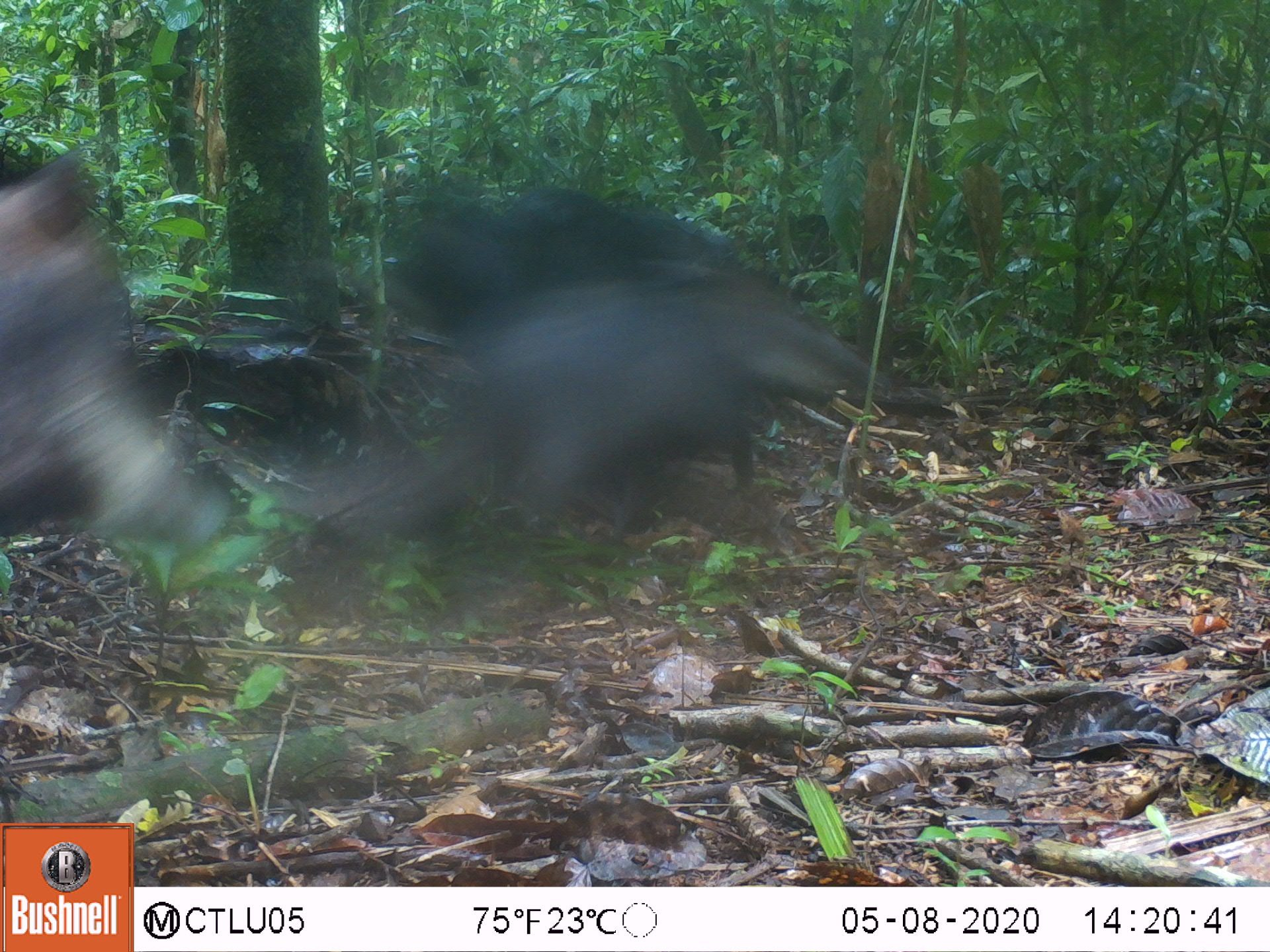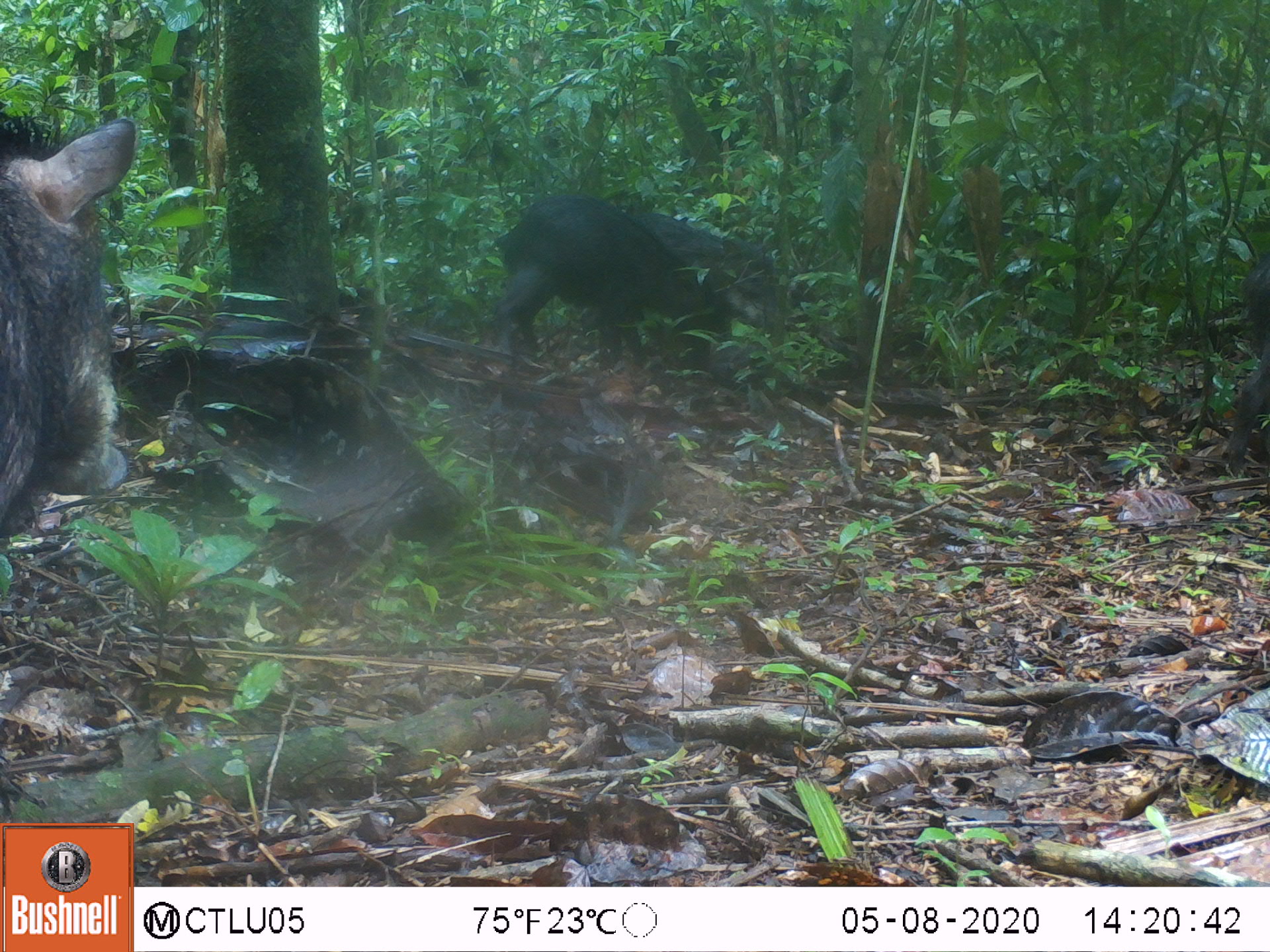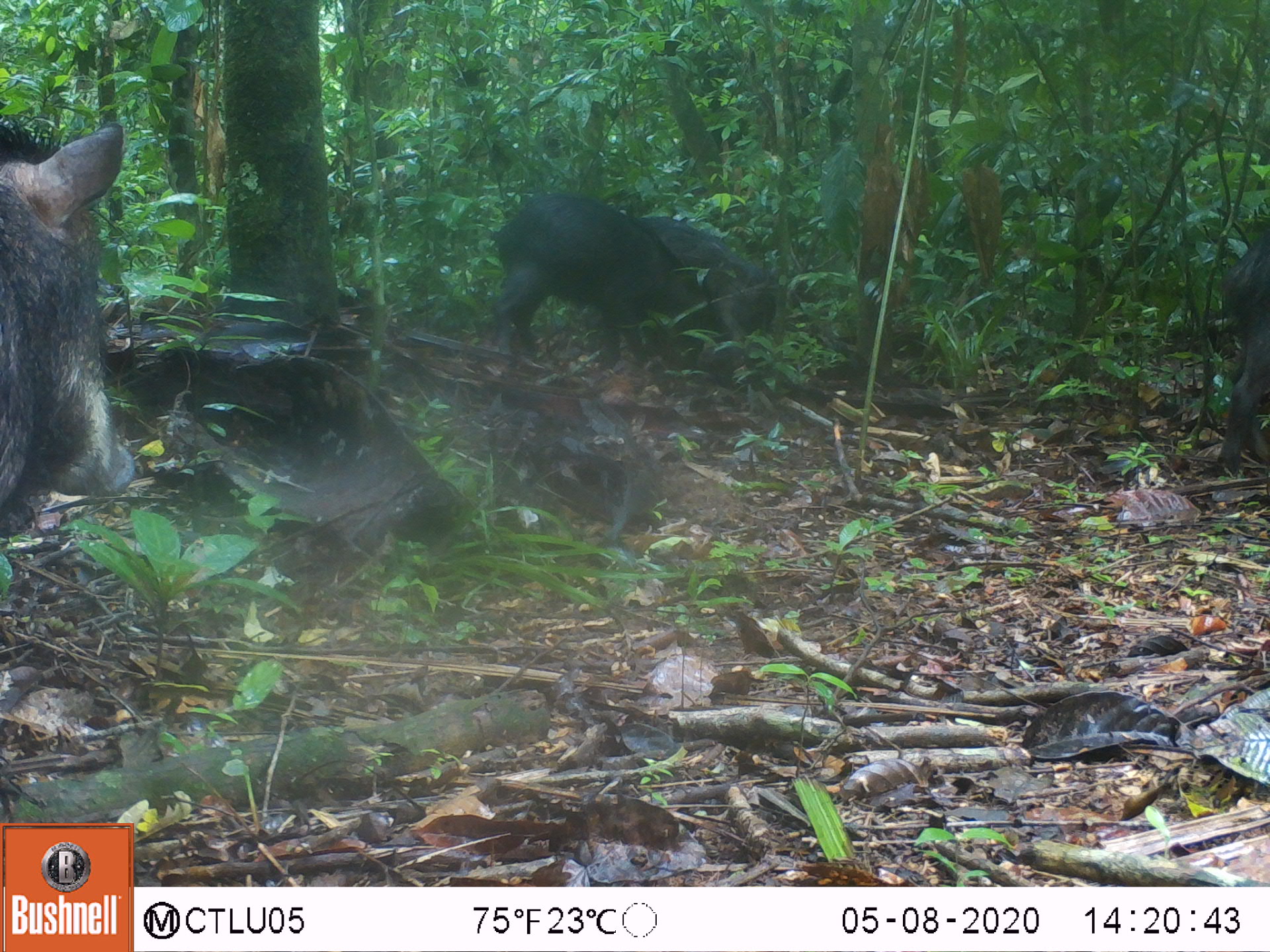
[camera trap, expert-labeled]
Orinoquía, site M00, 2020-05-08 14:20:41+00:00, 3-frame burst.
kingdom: Animalia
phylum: Chordata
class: Mammalia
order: Artiodactyla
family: Tayassuidae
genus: Tayassu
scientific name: Tayassu pecari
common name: white-lipped peccary